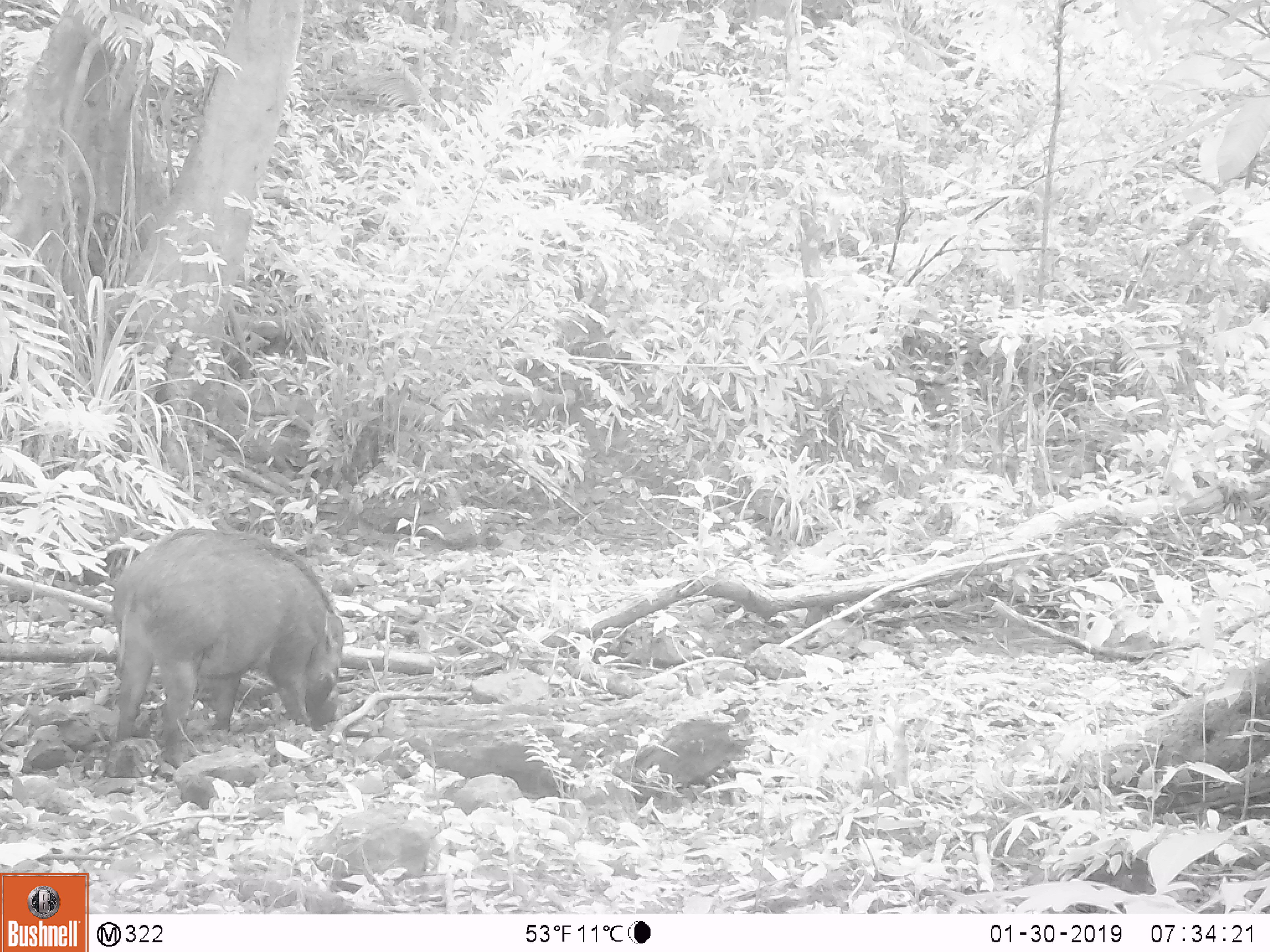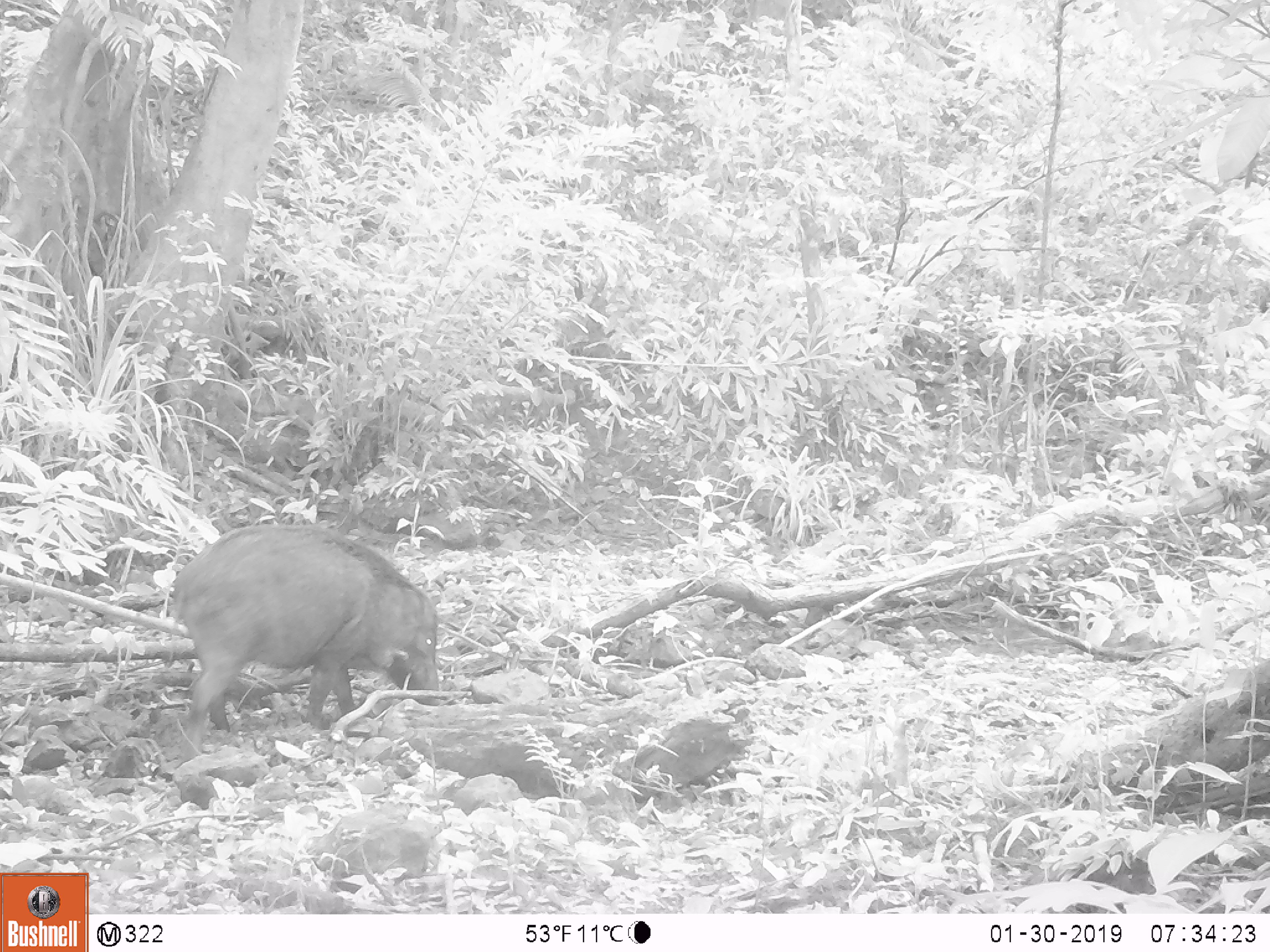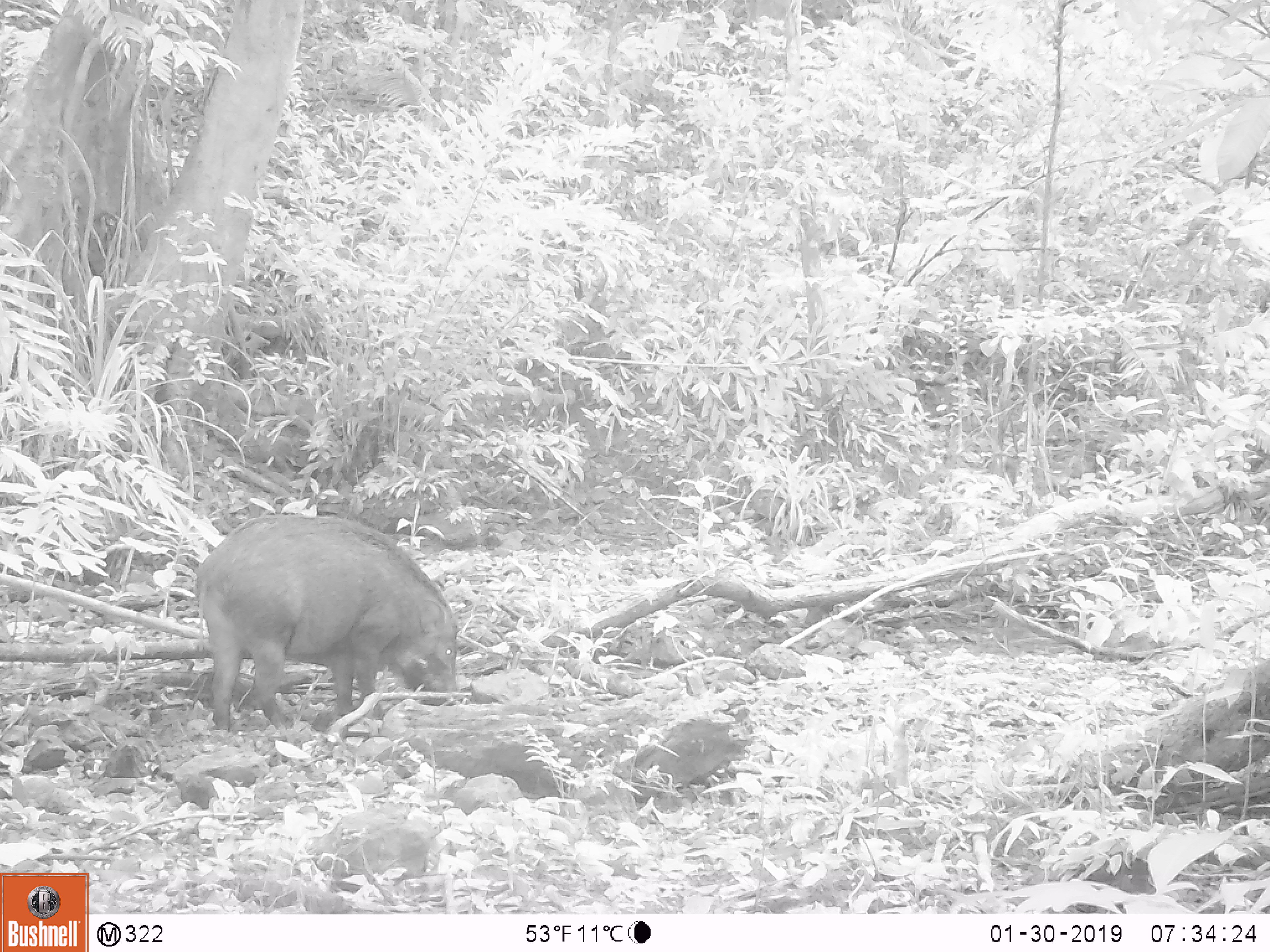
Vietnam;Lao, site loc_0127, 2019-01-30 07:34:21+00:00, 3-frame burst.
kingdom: Animalia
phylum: Chordata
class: Mammalia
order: Artiodactyla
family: Suidae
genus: Sus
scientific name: Sus scrofa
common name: eurasian wild pig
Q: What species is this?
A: Eurasian wild pig (Sus scrofa).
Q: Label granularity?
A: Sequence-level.